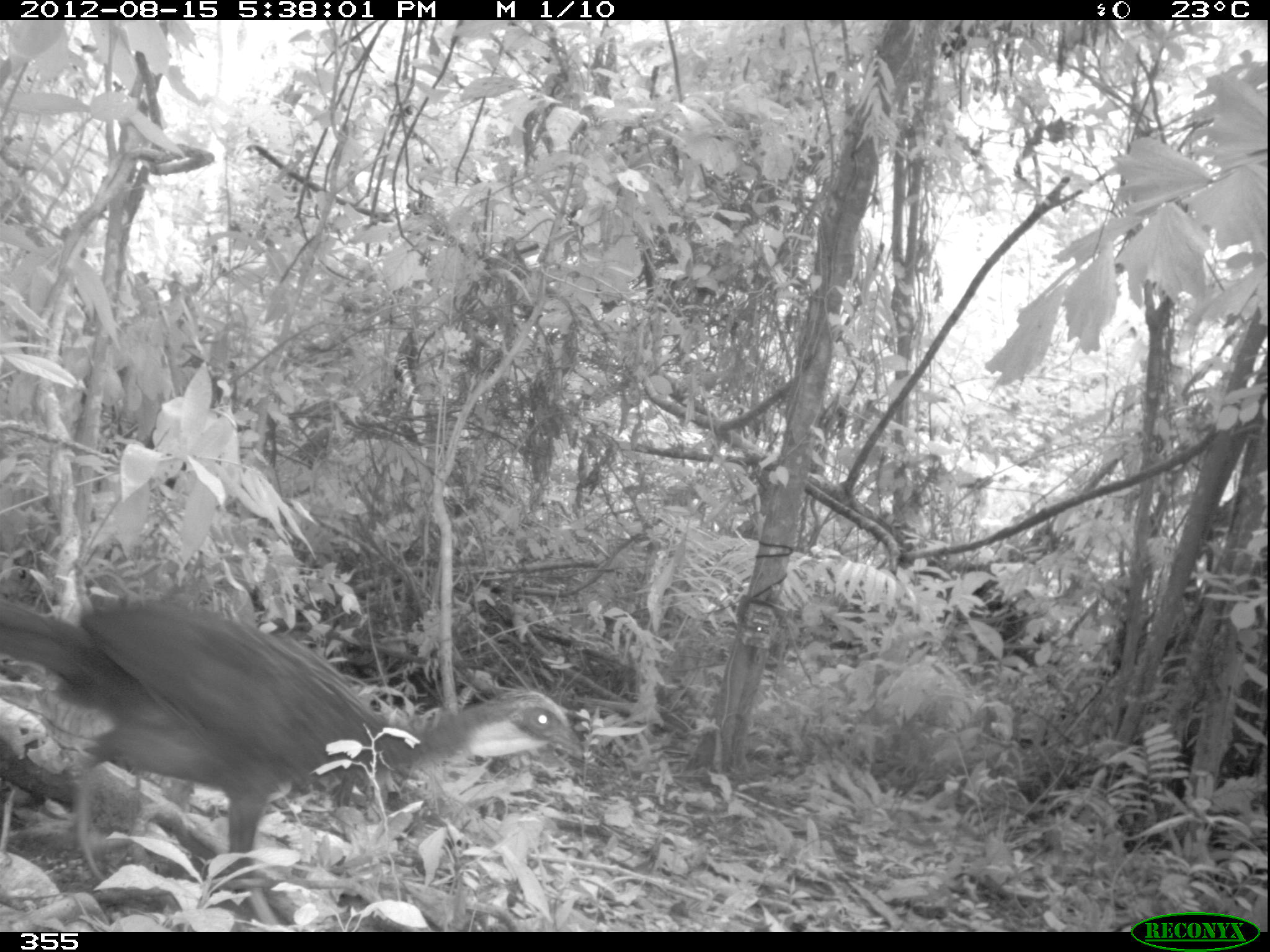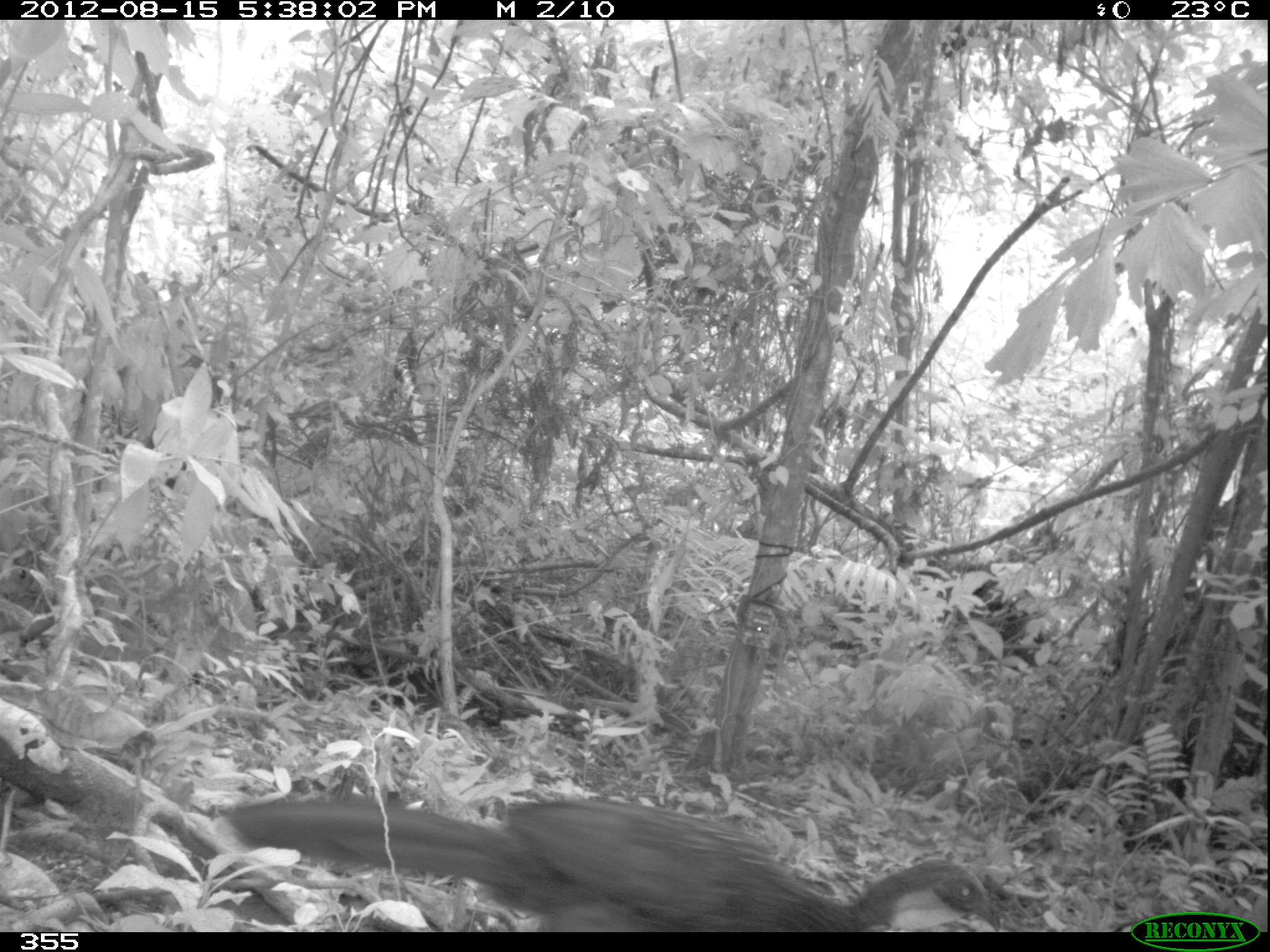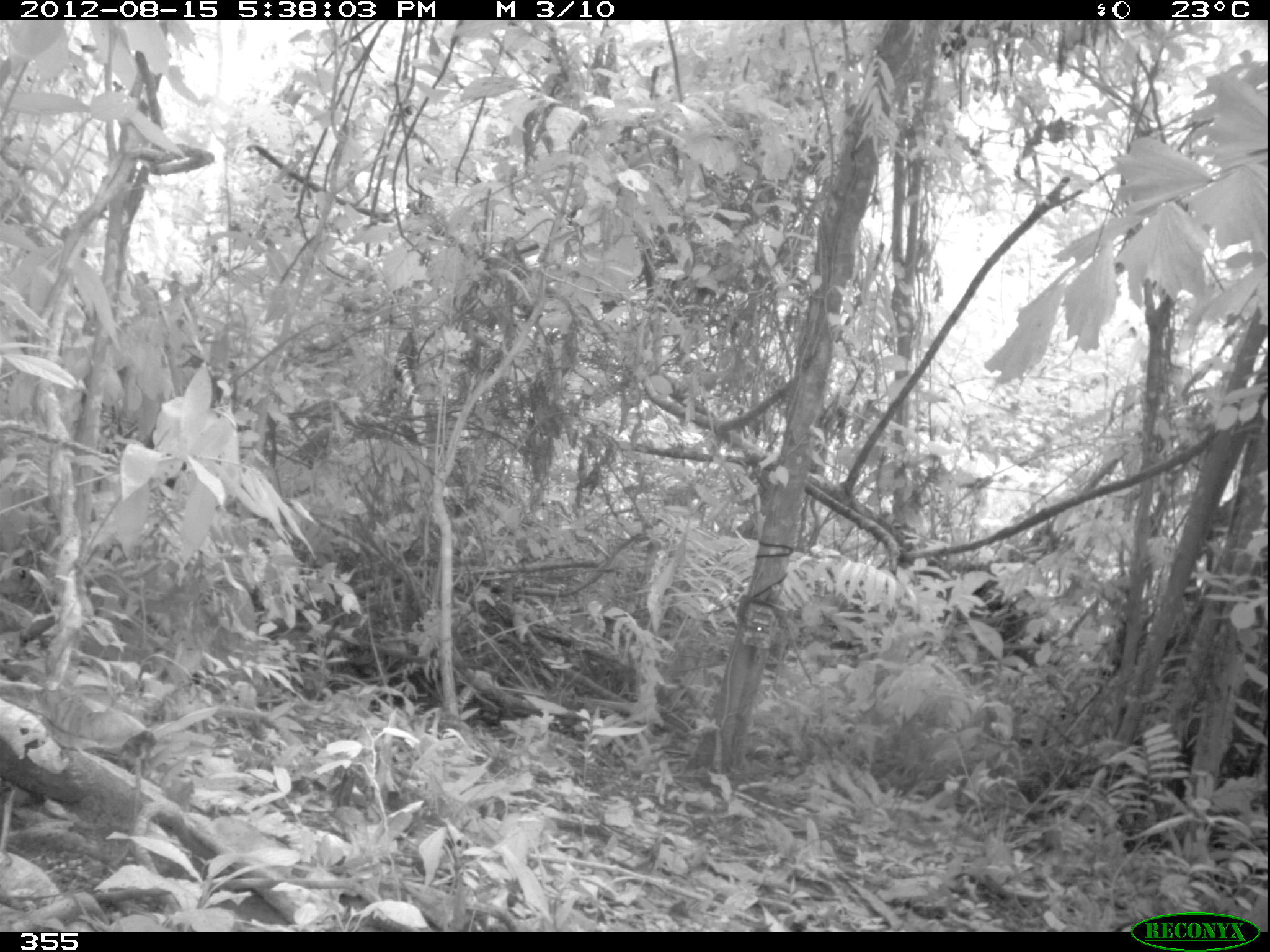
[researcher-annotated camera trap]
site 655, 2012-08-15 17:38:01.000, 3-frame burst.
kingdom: Animalia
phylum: Chordata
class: Aves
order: Galliformes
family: Cracidae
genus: Penelope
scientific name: Penelope jacquacu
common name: spix's guan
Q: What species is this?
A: Penelope jacquacu (spix's guan).